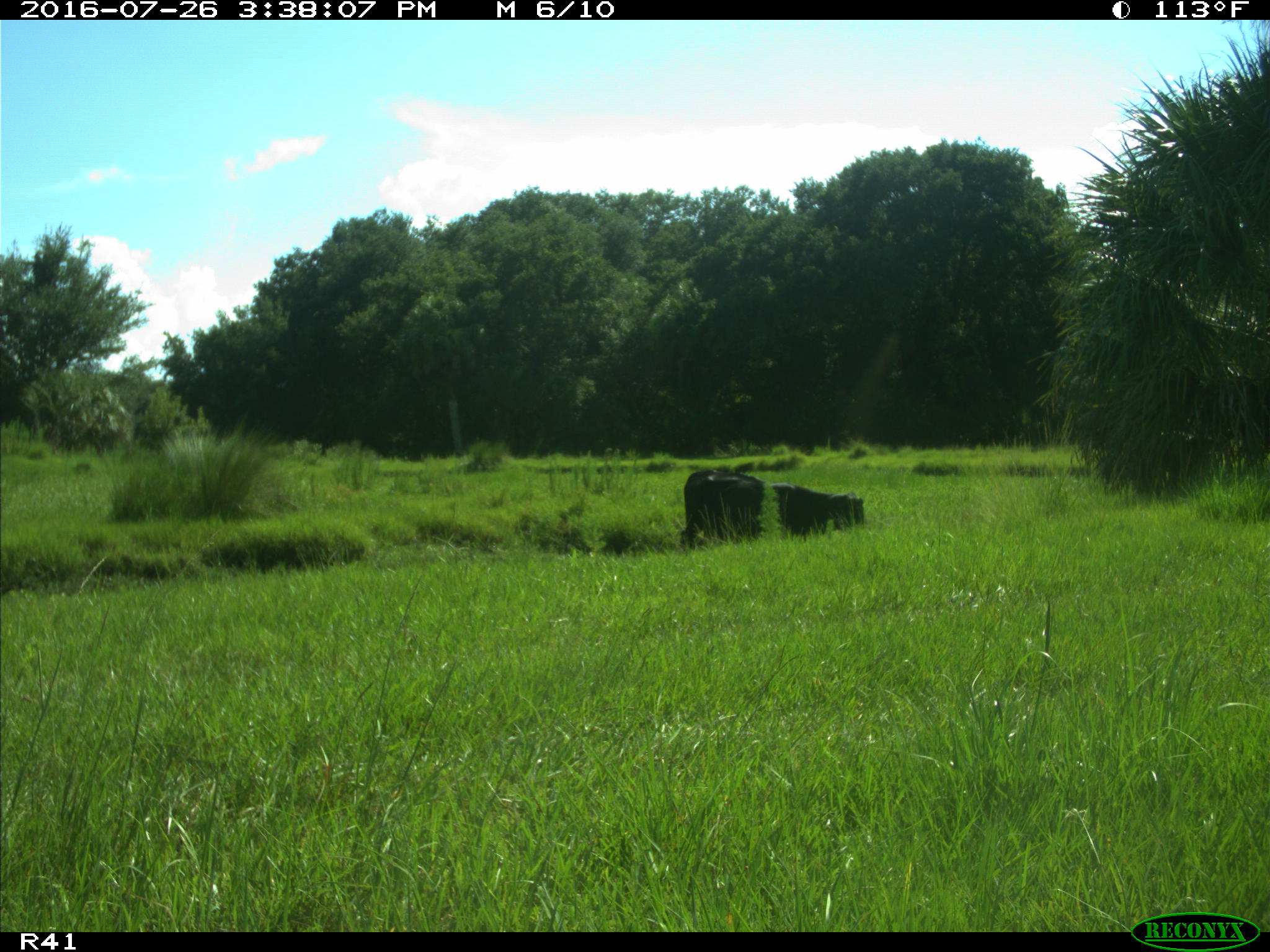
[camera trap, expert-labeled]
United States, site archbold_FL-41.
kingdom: Animalia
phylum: Chordata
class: Mammalia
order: Artiodactyla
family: Bovidae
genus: Bos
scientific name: Bos taurus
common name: domestic cow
Bos taurus (domestic cow).